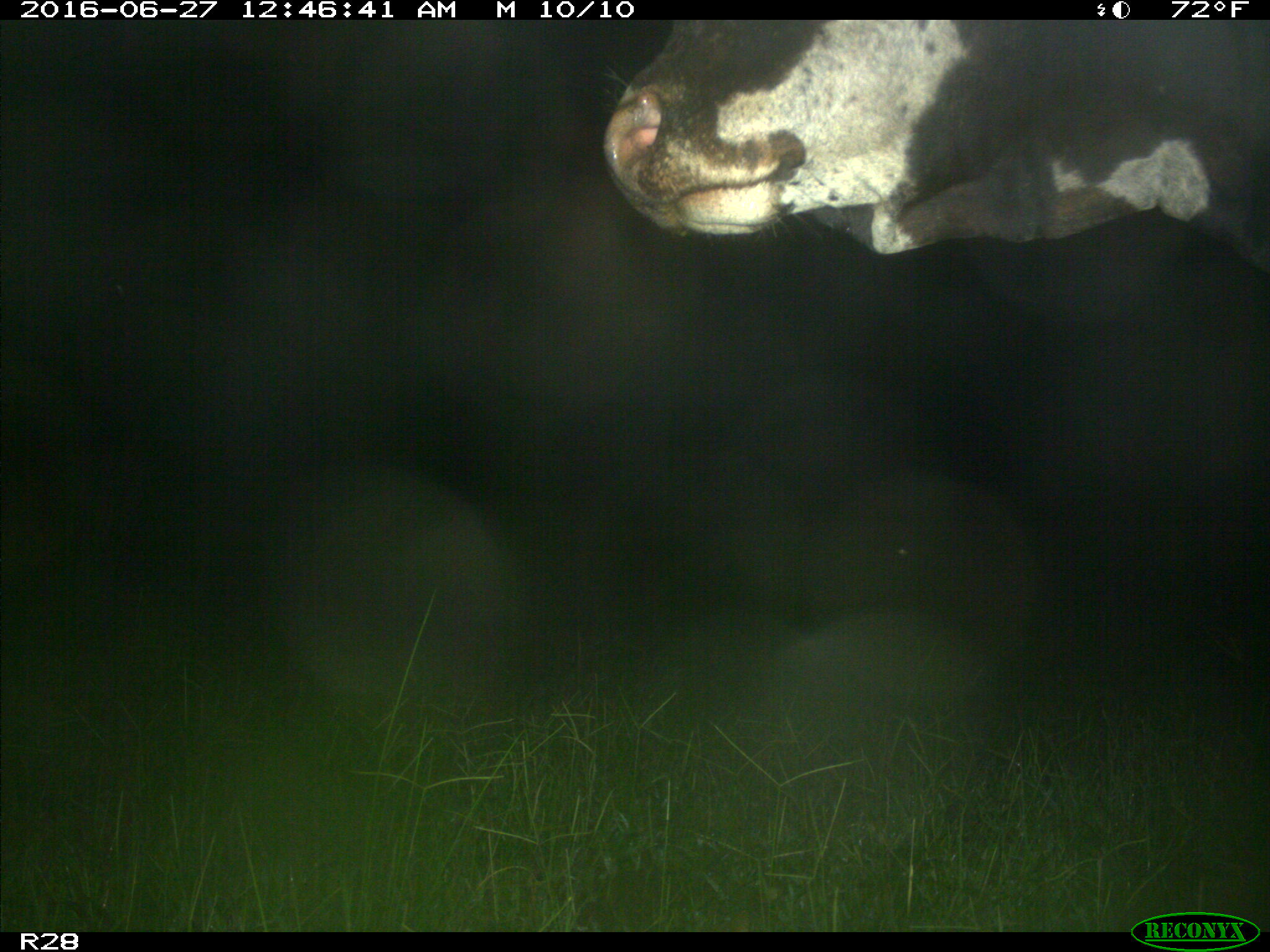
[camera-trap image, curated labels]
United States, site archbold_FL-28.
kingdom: Animalia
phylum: Chordata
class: Mammalia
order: Artiodactyla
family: Bovidae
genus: Bos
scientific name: Bos taurus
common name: domestic cow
Bos taurus (domestic cow).